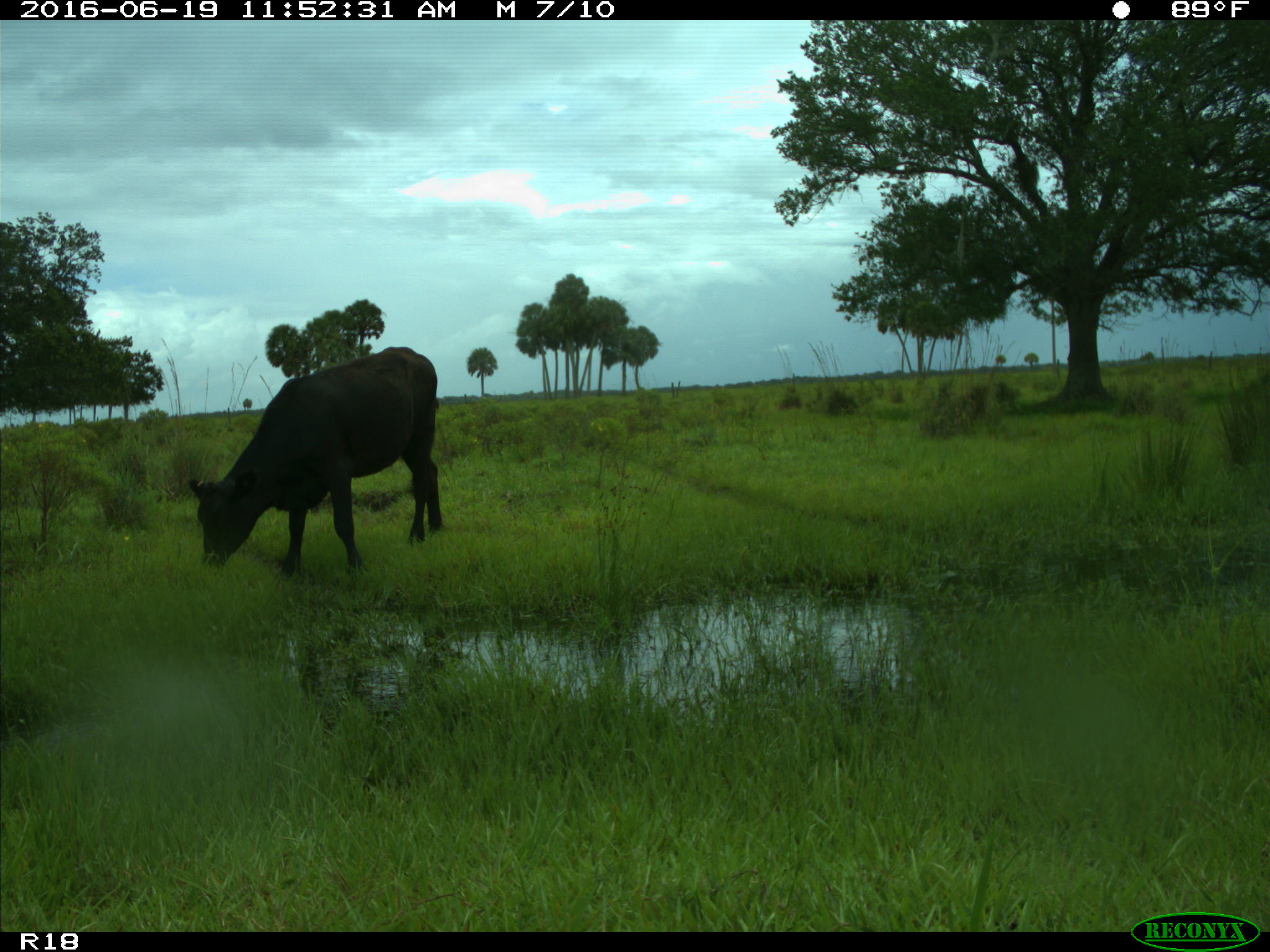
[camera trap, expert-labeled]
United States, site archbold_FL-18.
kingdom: Animalia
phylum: Chordata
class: Mammalia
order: Artiodactyla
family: Bovidae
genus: Bos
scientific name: Bos taurus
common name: domestic cow